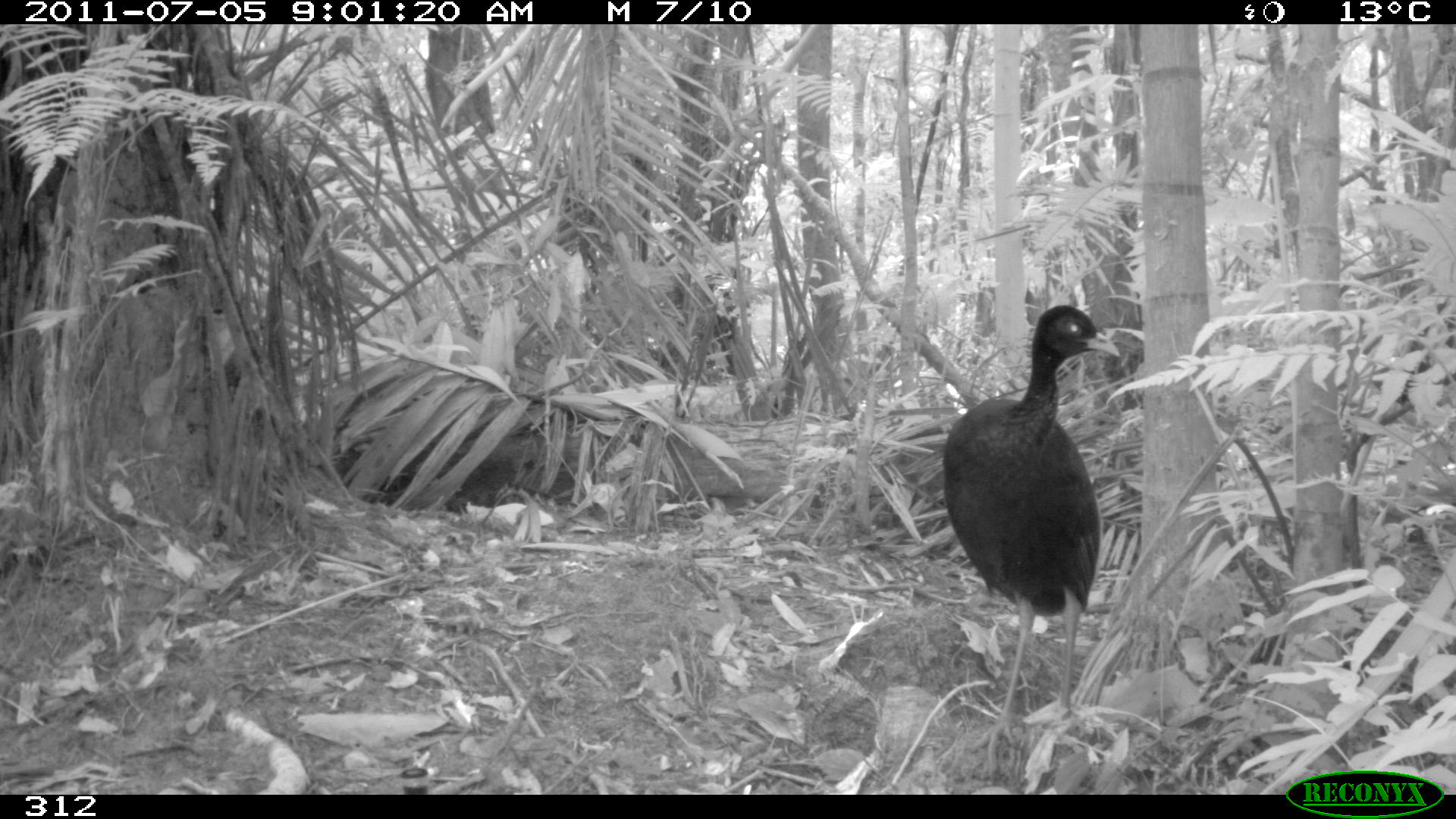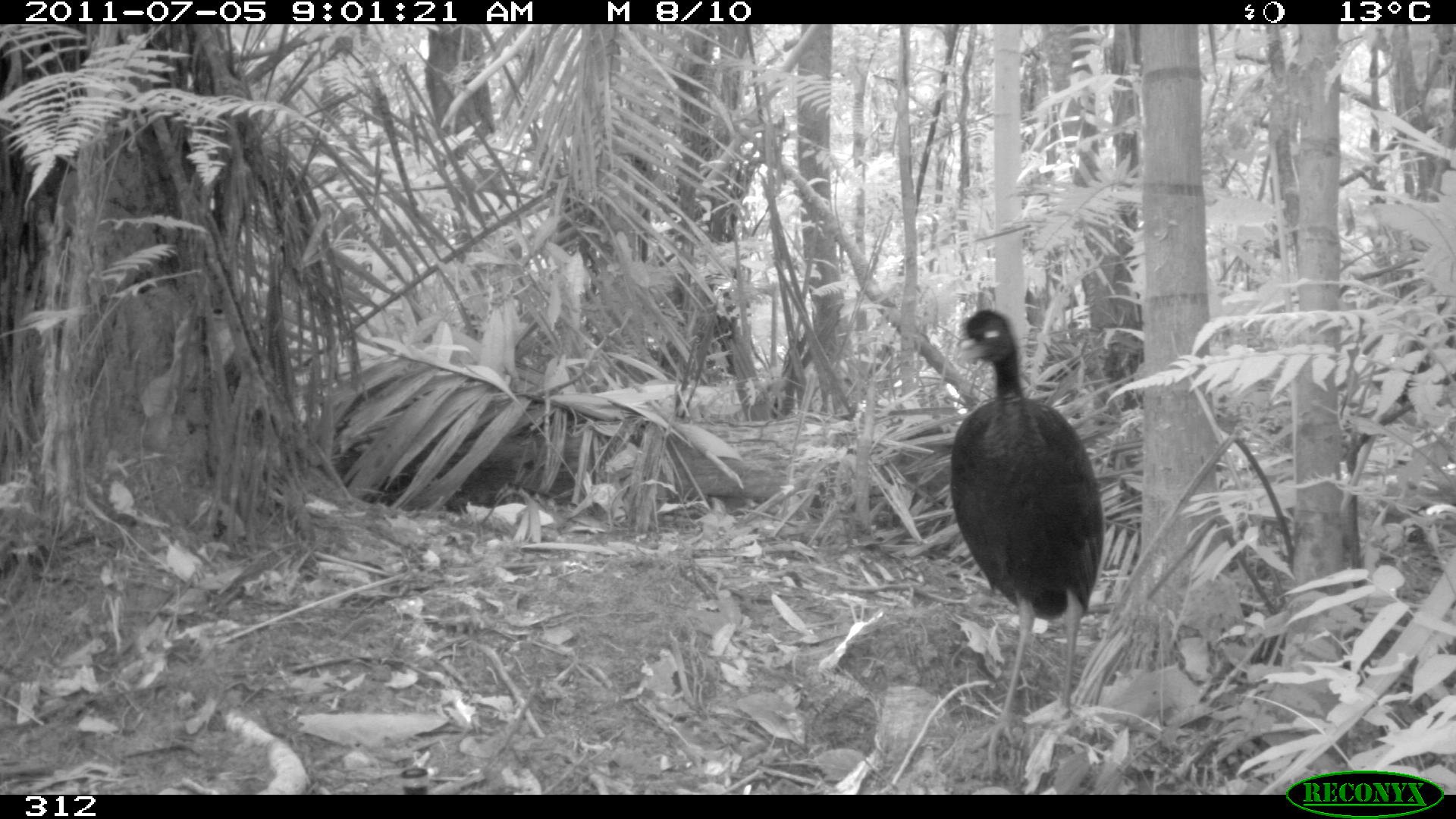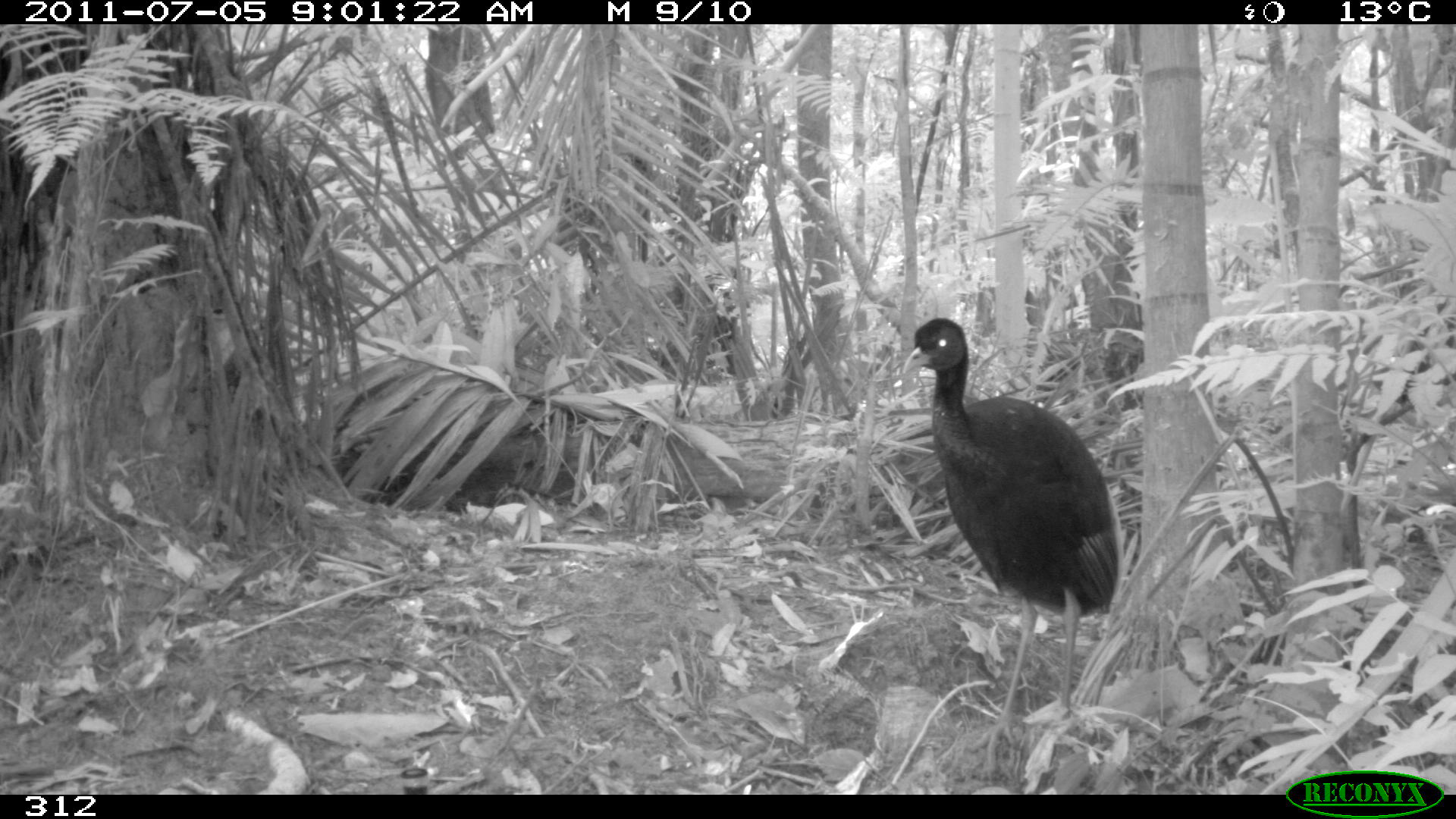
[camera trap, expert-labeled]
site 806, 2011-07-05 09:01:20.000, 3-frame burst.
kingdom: Animalia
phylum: Chordata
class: Aves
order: Gruiformes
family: Psophiidae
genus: Psophia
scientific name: Psophia leucoptera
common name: pale-winged trumpeter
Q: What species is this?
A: Psophia leucoptera (pale-winged trumpeter).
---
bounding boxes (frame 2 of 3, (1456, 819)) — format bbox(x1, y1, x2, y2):
psophia leucoptera: bbox(946, 307, 1107, 771)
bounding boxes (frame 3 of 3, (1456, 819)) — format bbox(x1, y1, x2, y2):
psophia leucoptera: bbox(901, 315, 1121, 774)